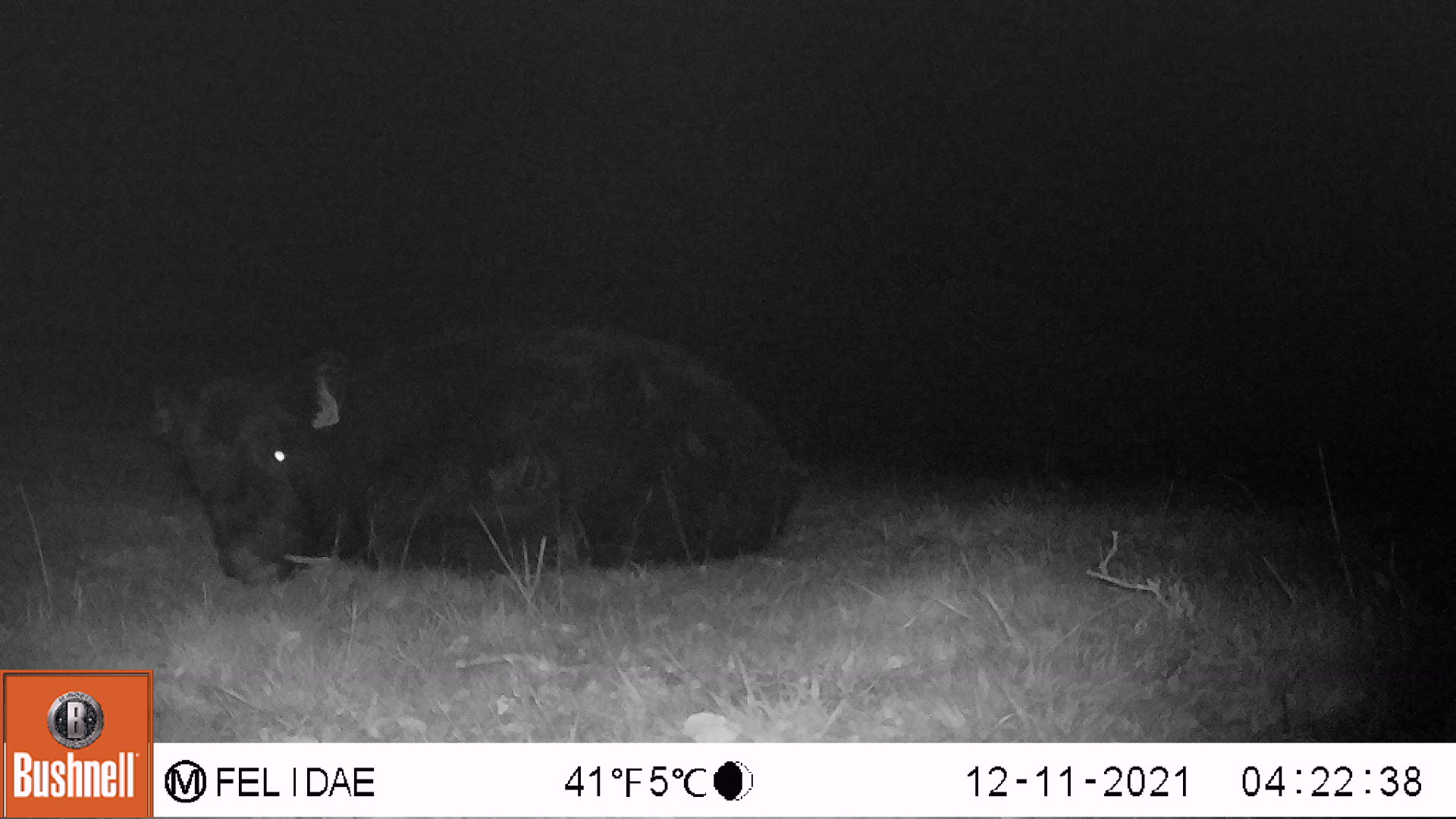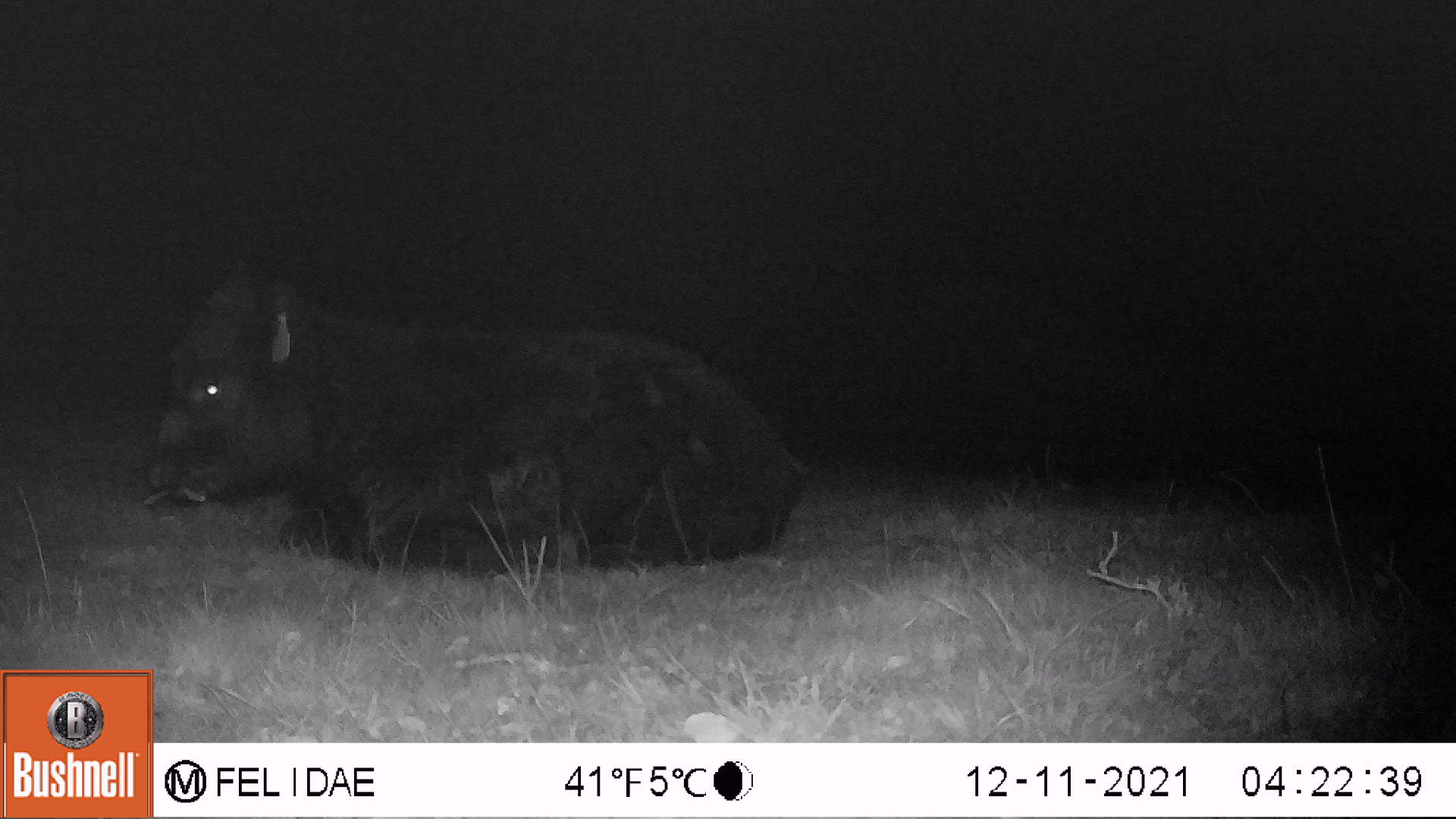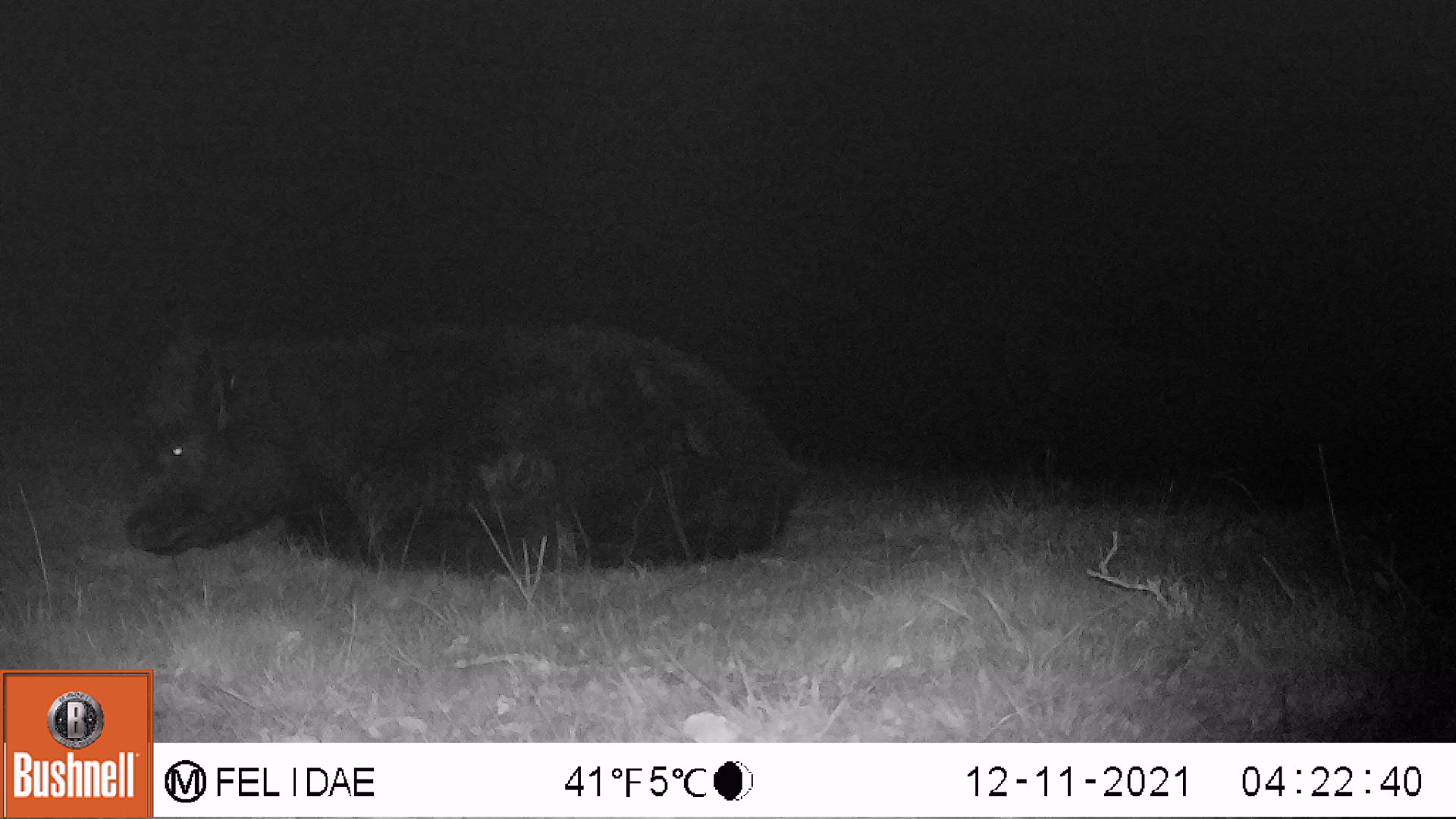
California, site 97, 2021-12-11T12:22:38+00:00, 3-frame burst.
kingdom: Animalia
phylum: Chordata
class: Mammalia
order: Artiodactyla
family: Bovidae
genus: Bos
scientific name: Bos taurus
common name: domestic cattle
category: cattle